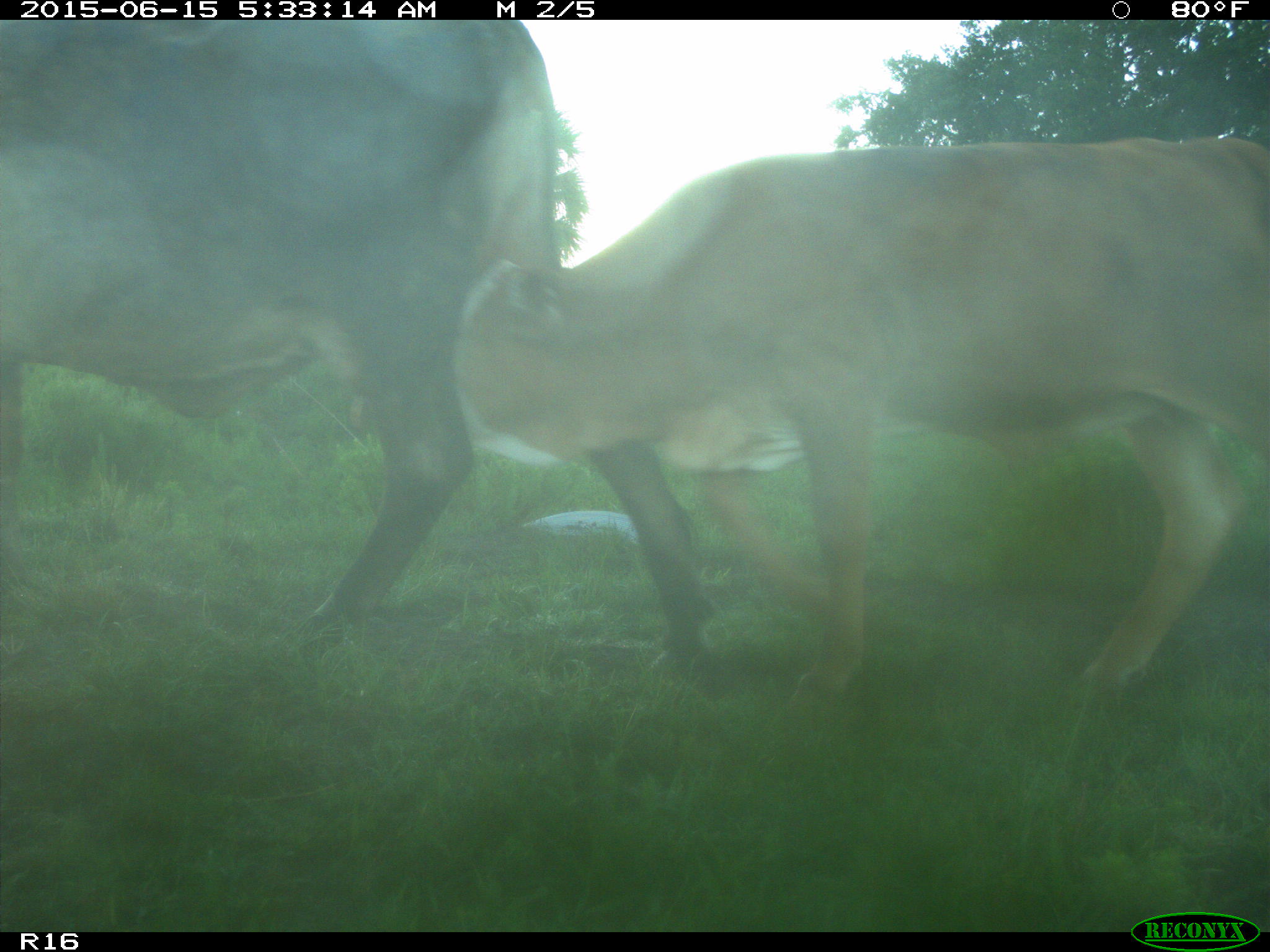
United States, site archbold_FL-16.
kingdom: Animalia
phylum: Chordata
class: Mammalia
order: Artiodactyla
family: Bovidae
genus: Bos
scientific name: Bos taurus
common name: domestic cow